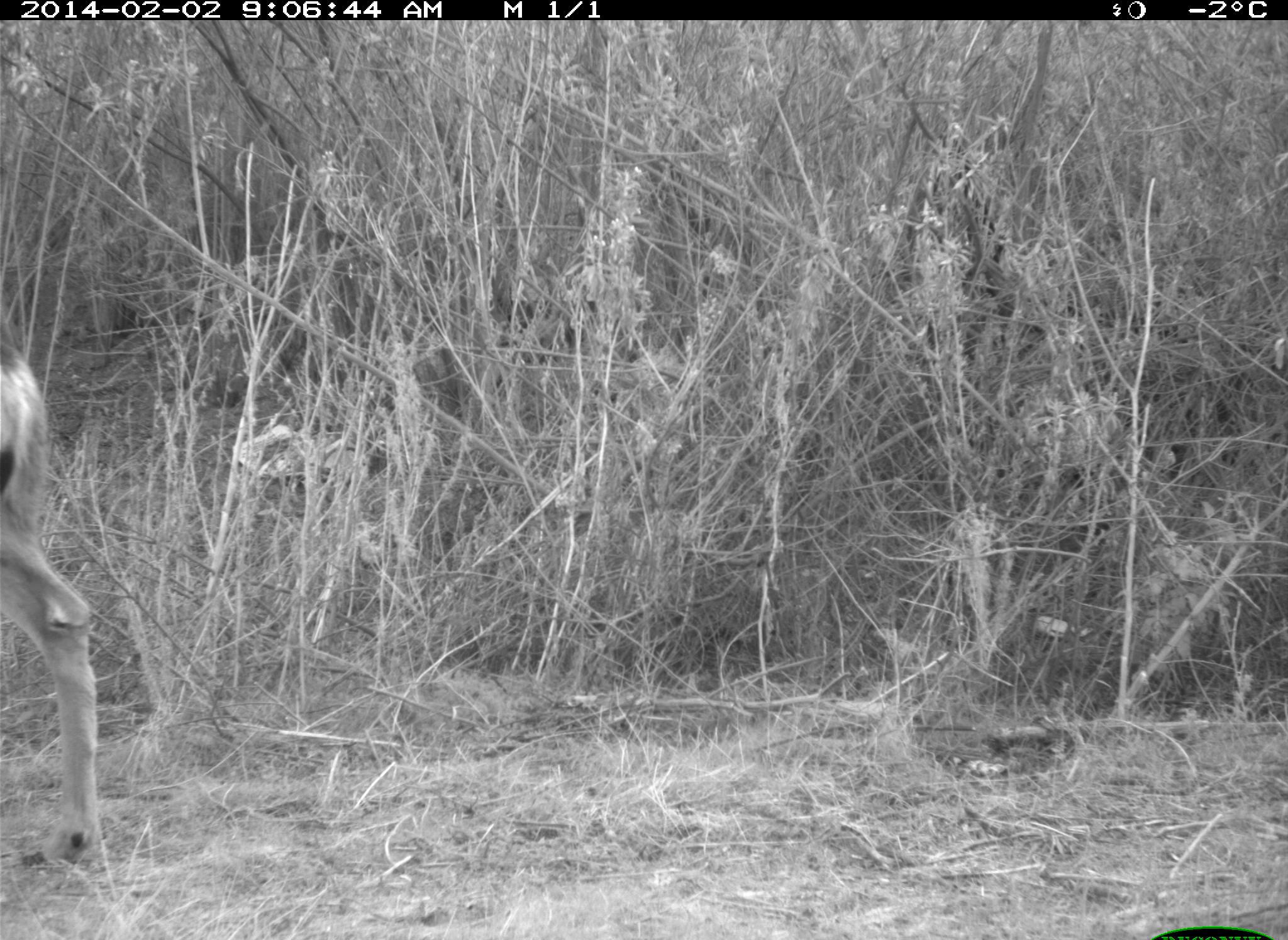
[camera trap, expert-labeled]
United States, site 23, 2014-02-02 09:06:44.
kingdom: Animalia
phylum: Chordata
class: Mammalia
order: Artiodactyla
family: Cervidae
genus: Odocoileus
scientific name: Odocoileus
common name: deer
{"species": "deer (Odocoileus)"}